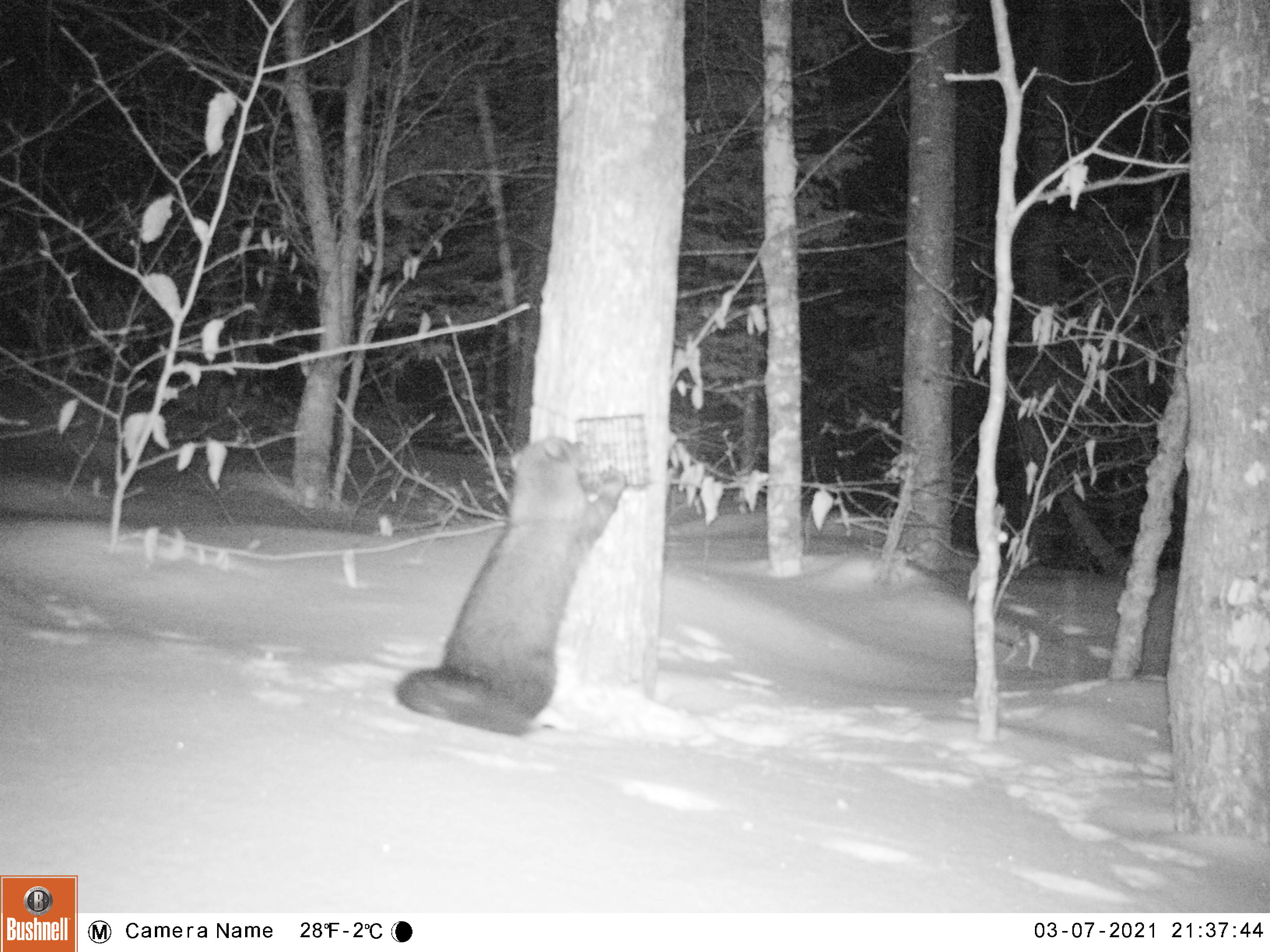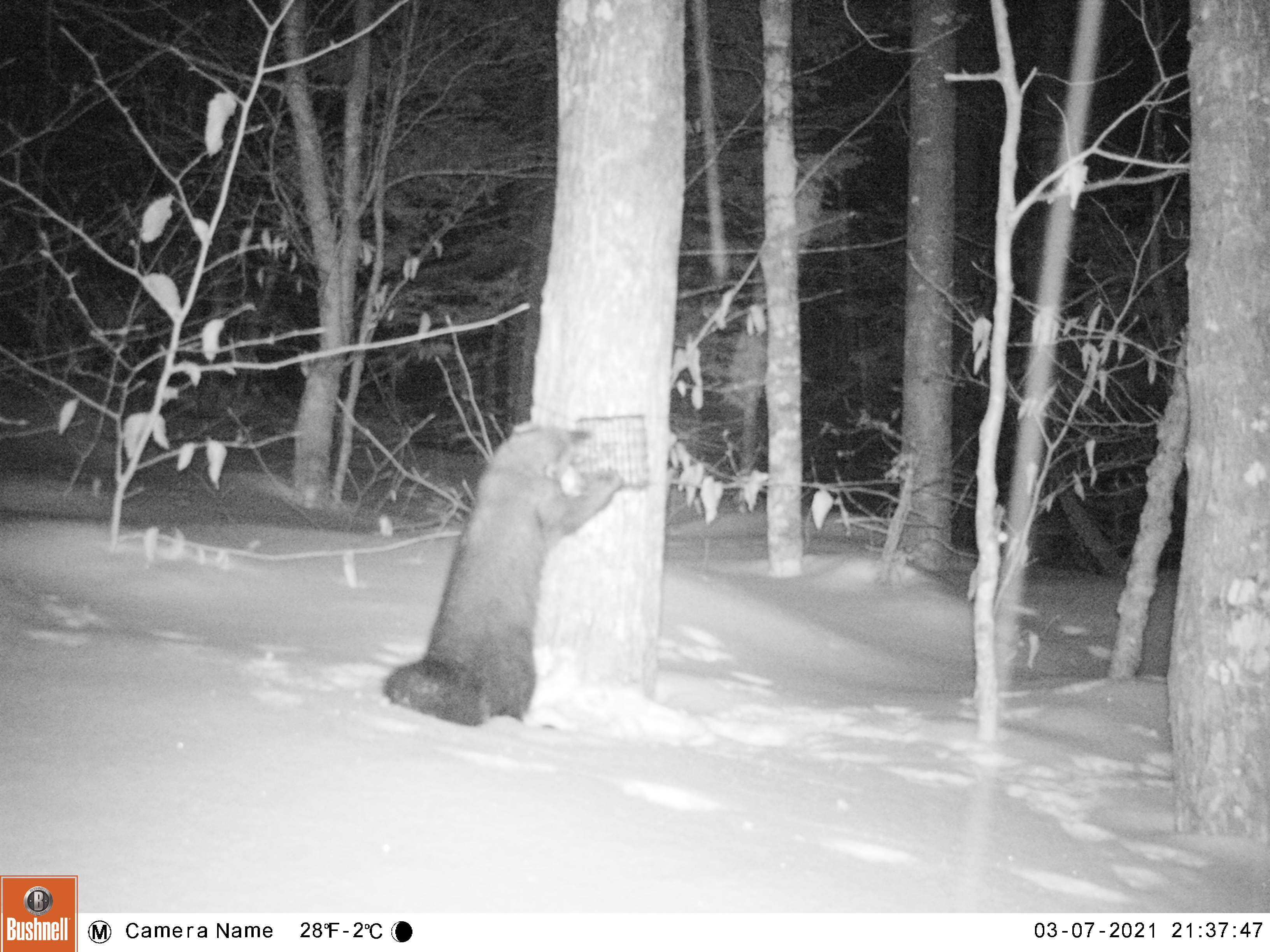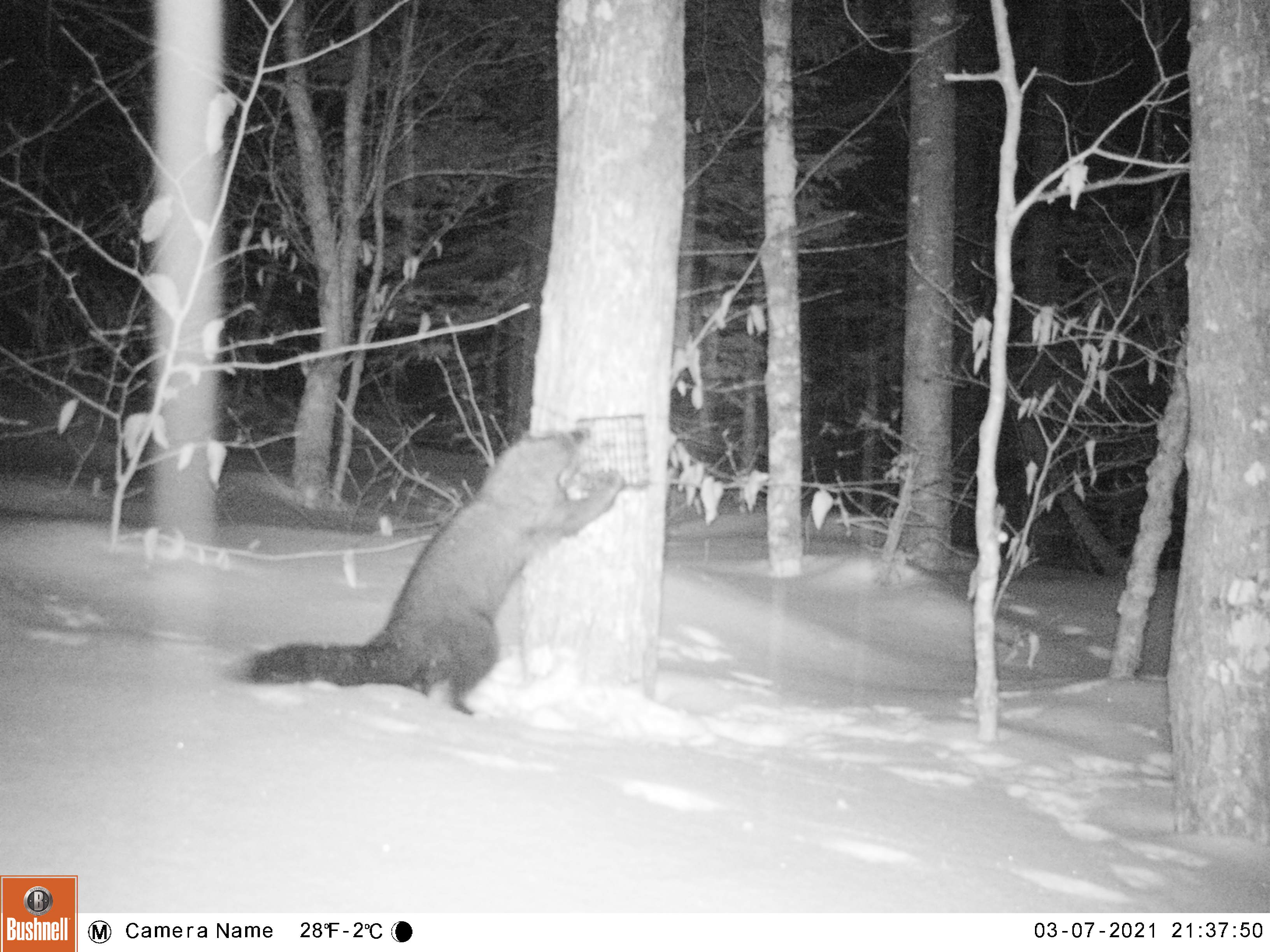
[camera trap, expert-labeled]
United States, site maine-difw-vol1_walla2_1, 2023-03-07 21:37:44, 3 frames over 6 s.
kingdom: Animalia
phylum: Chordata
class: Mammalia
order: Carnivora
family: Mustelidae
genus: Pekania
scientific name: Pekania pennanti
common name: fisher